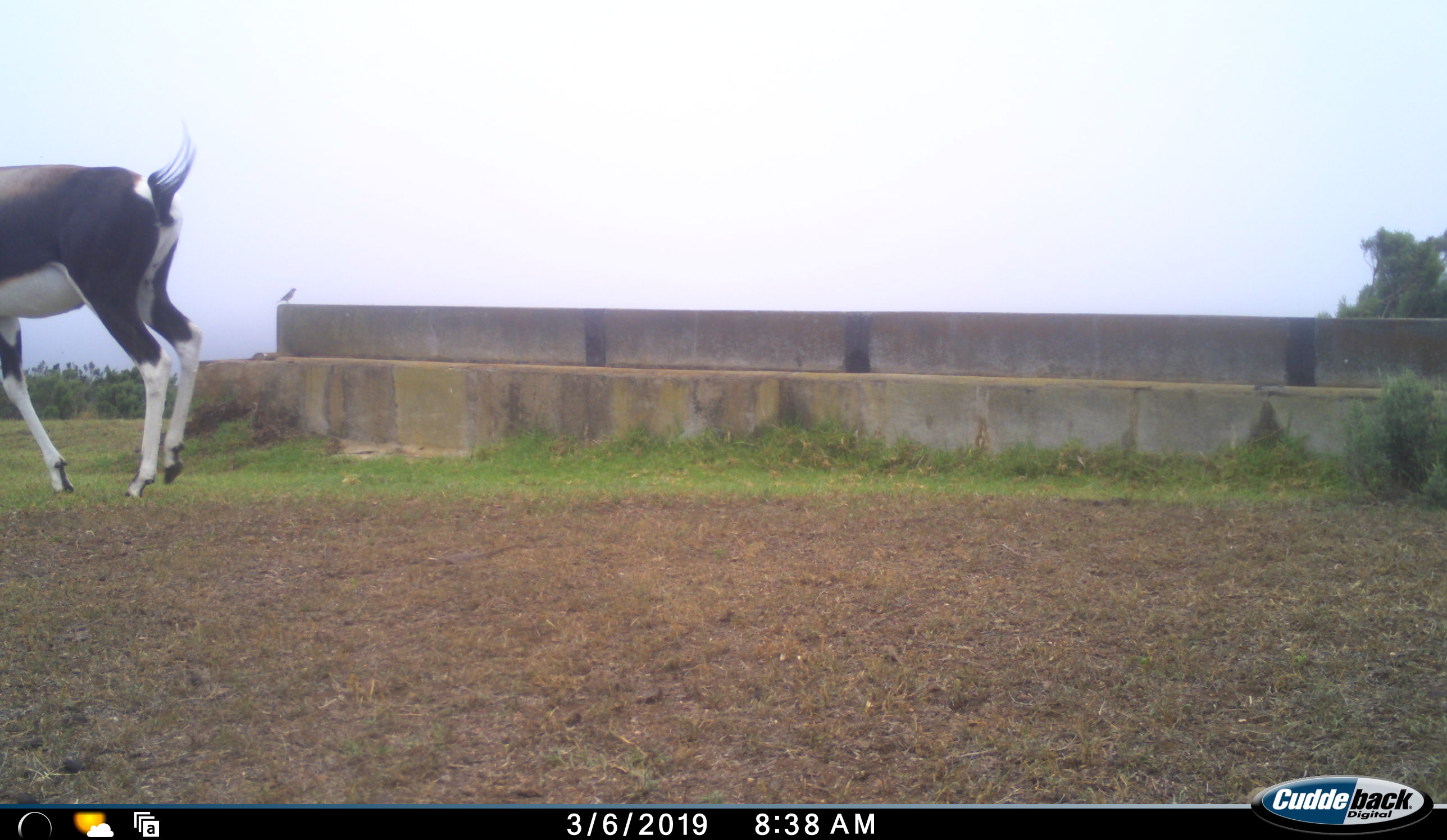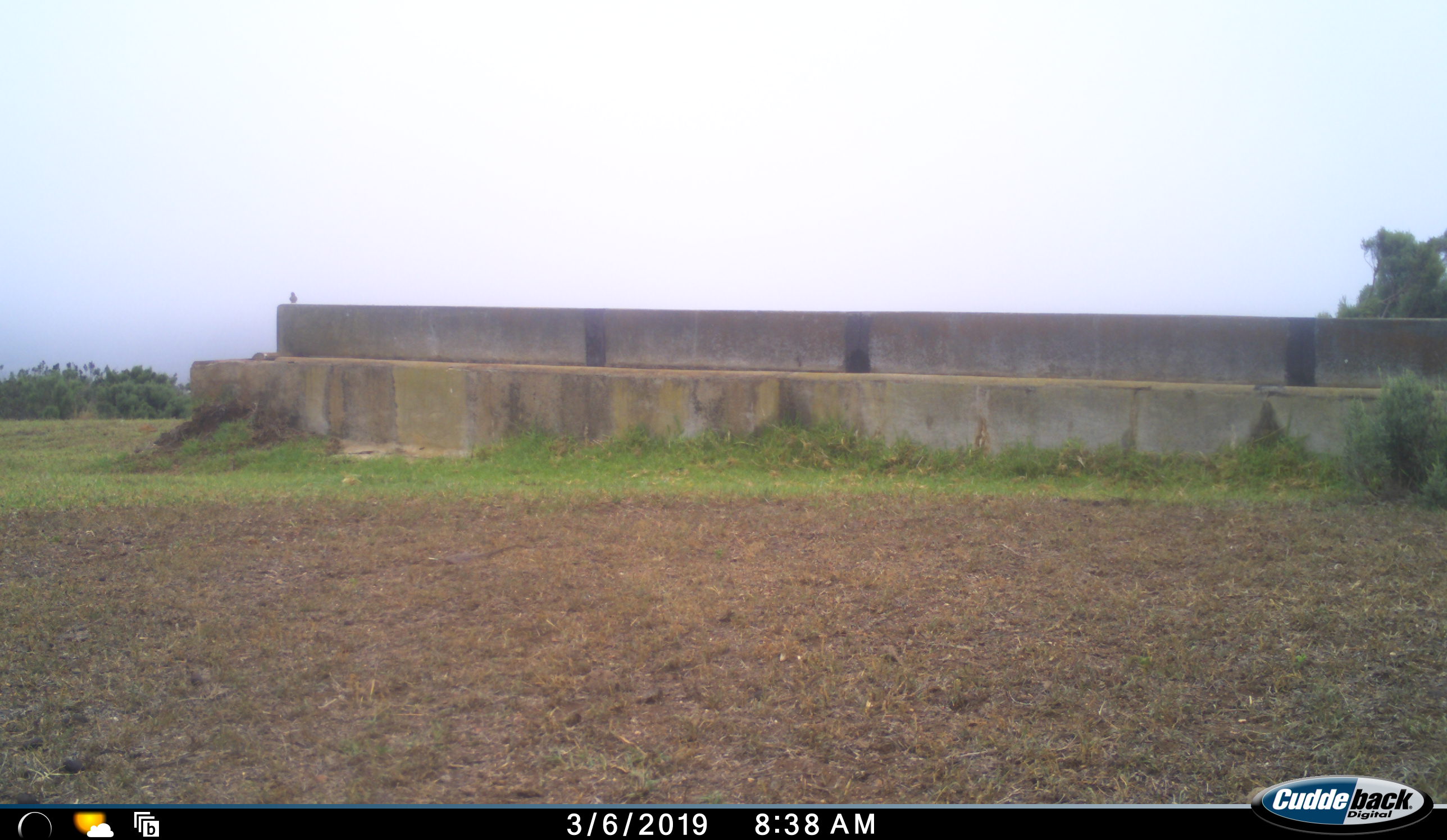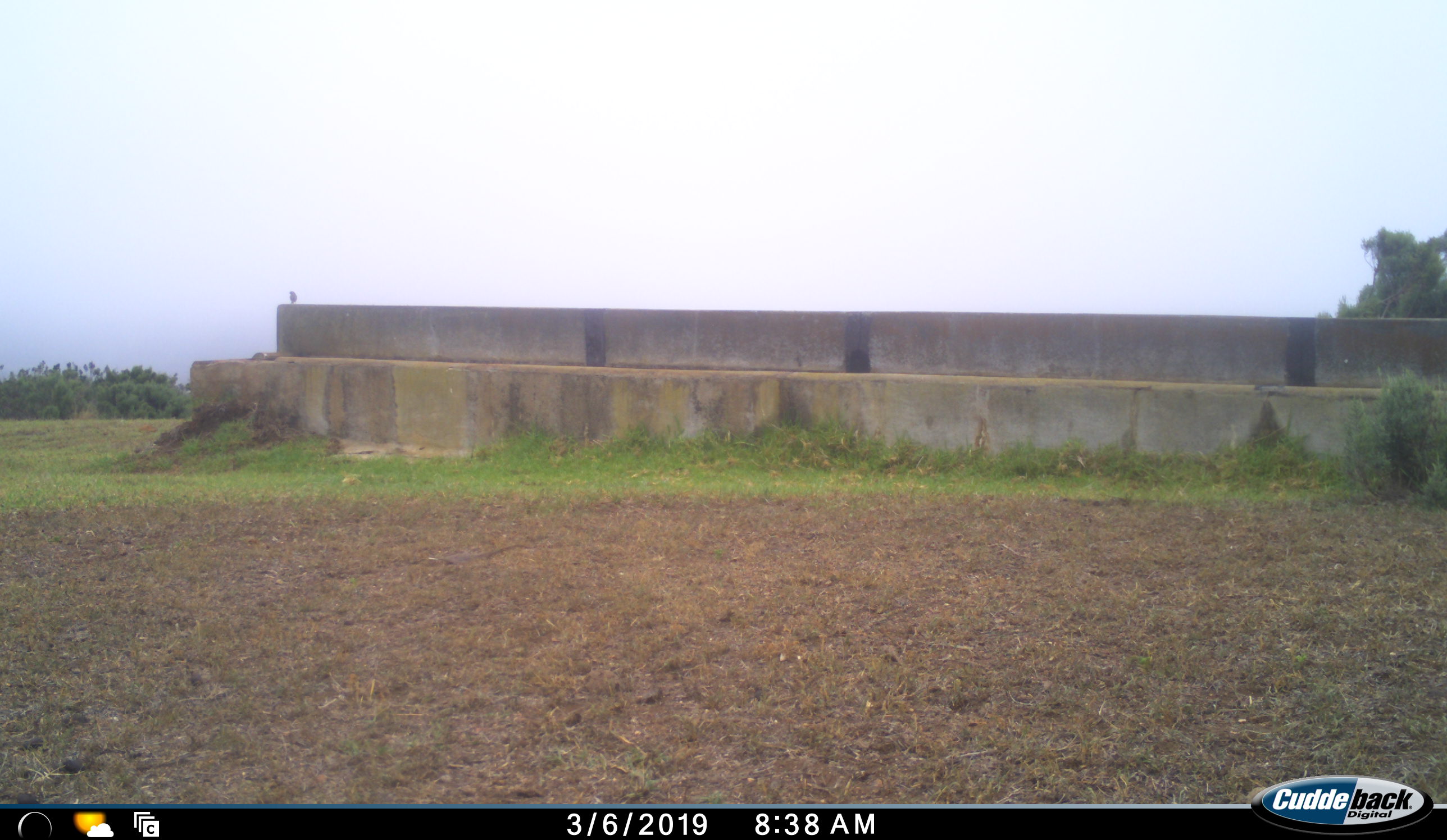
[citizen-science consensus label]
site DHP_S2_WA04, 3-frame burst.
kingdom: Animalia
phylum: Chordata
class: Mammalia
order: Artiodactyla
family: Bovidae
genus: Damaliscus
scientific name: Damaliscus pygargus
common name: bontebok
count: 1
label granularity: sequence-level